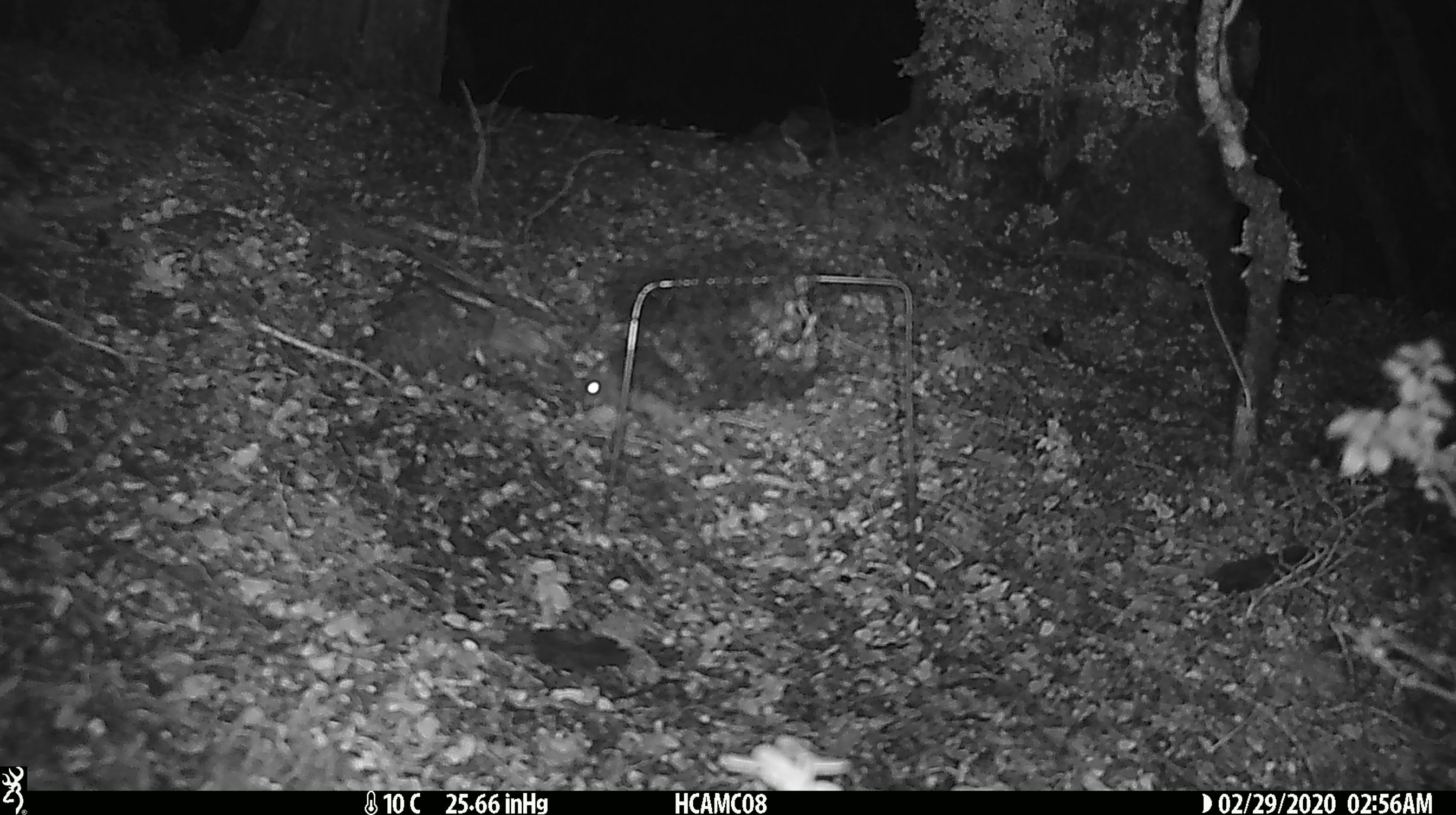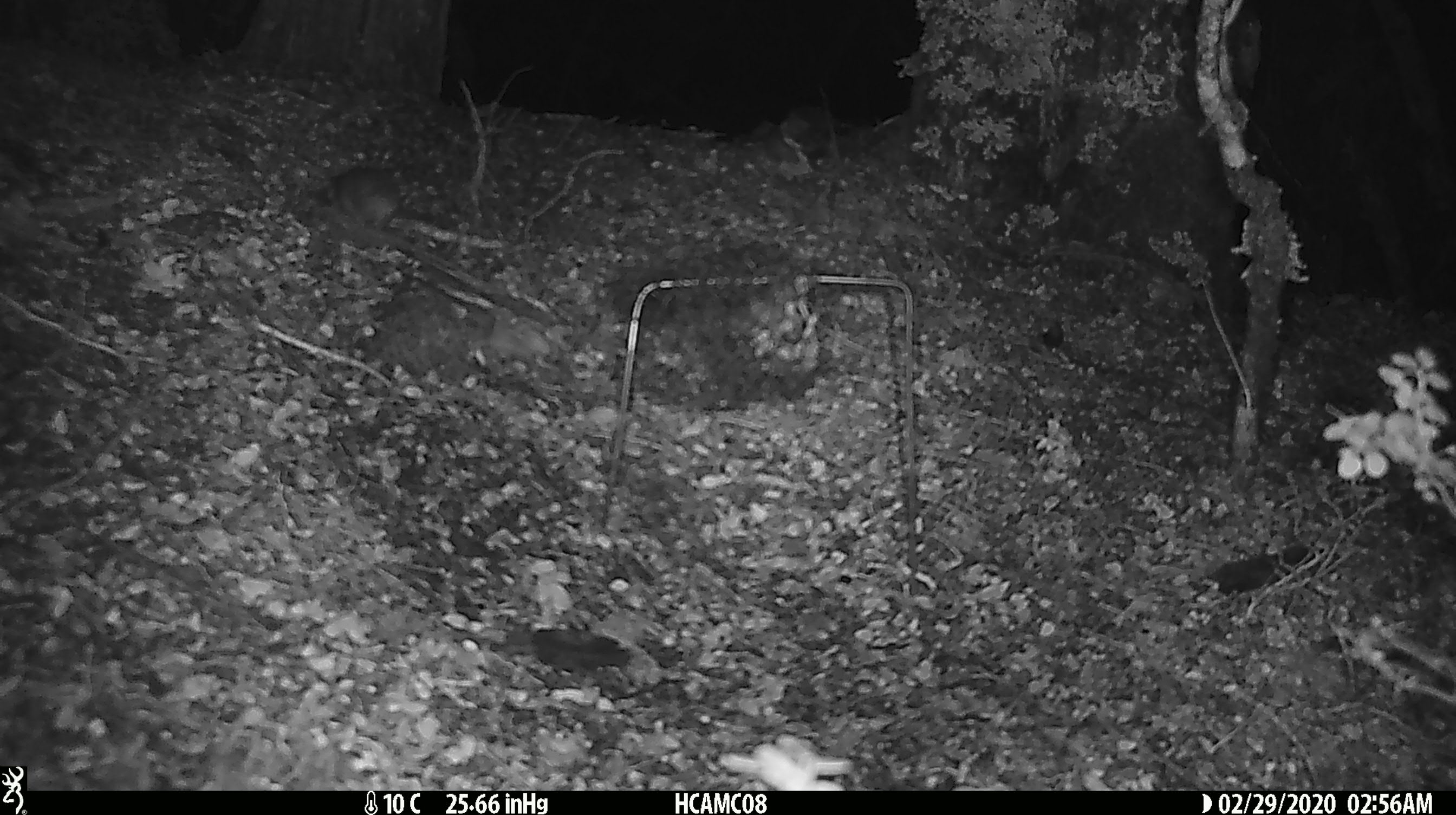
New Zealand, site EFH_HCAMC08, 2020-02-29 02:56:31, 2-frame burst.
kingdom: Animalia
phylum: Chordata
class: Mammalia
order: Rodentia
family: Muridae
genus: Mus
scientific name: Mus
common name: mouse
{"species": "mouse (Mus)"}